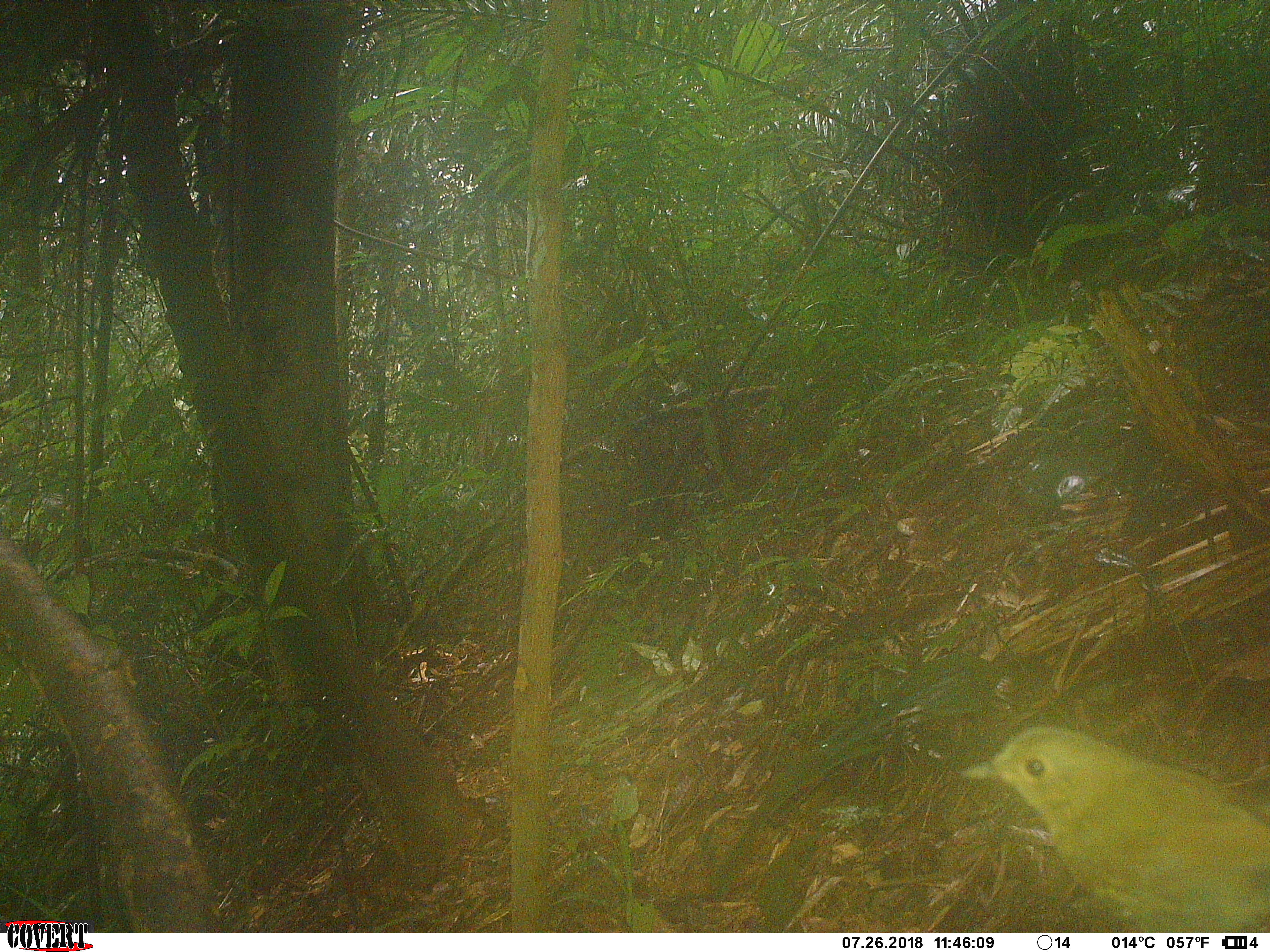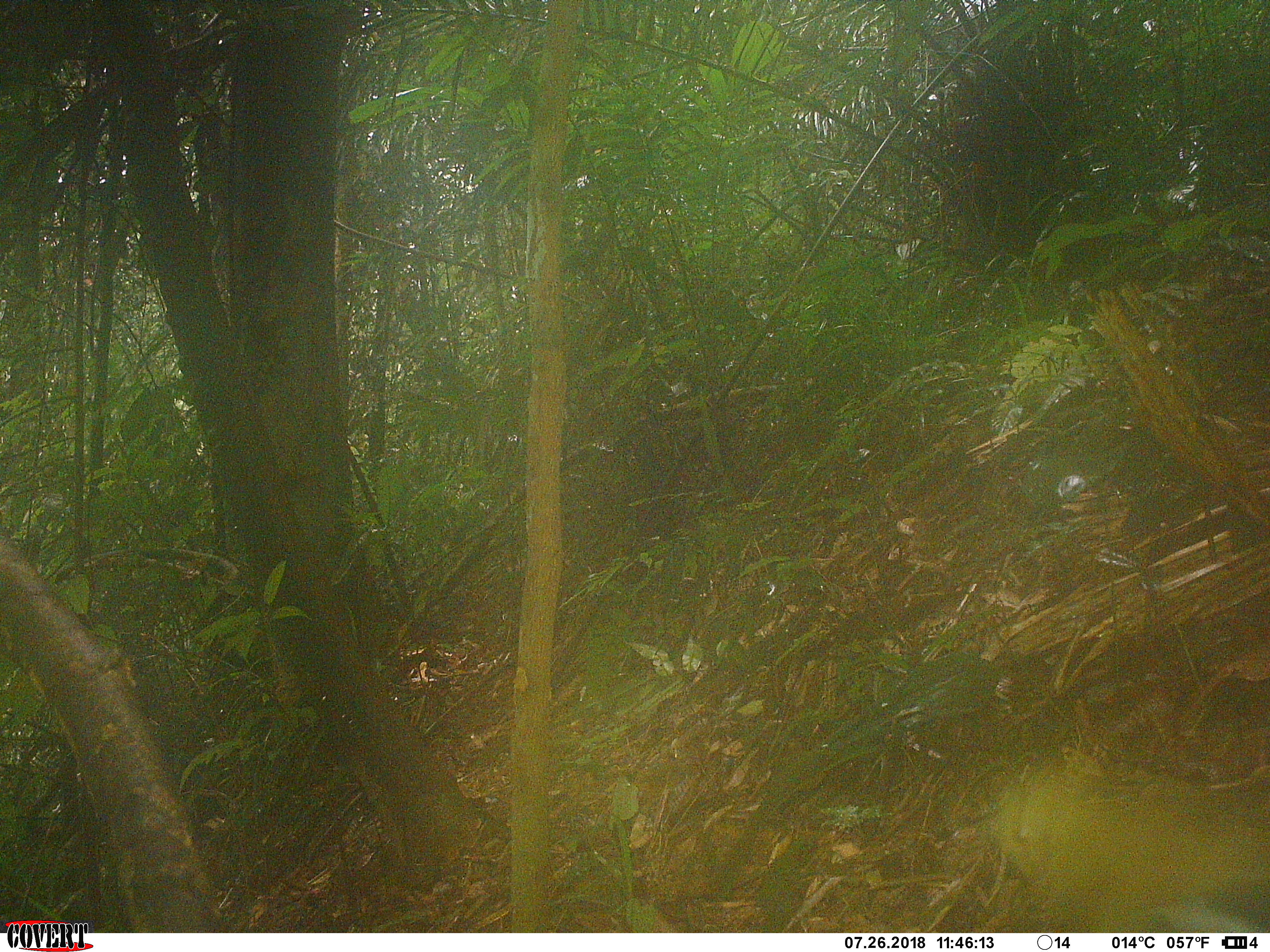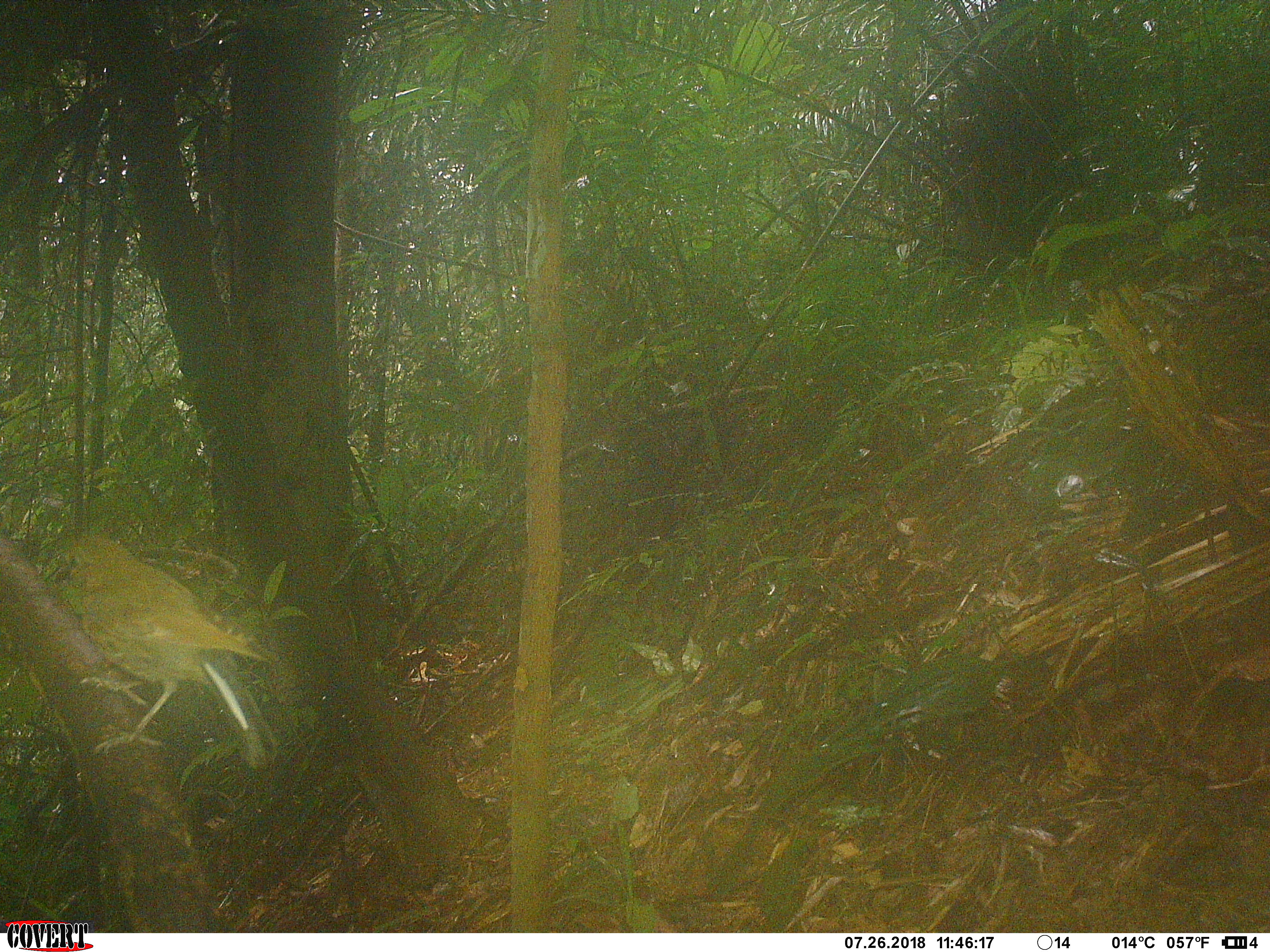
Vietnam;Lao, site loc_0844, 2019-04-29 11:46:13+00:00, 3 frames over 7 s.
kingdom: Animalia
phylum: Chordata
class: Aves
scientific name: Aves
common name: bird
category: unidentified bird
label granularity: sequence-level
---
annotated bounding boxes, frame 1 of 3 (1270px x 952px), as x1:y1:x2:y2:
unidentified bird: 952:714:1270:932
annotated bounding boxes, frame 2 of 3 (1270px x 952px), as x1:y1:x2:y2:
unidentified bird: 941:739:1270:929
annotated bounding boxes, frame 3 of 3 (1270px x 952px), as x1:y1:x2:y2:
unidentified bird: 47:532:284:772